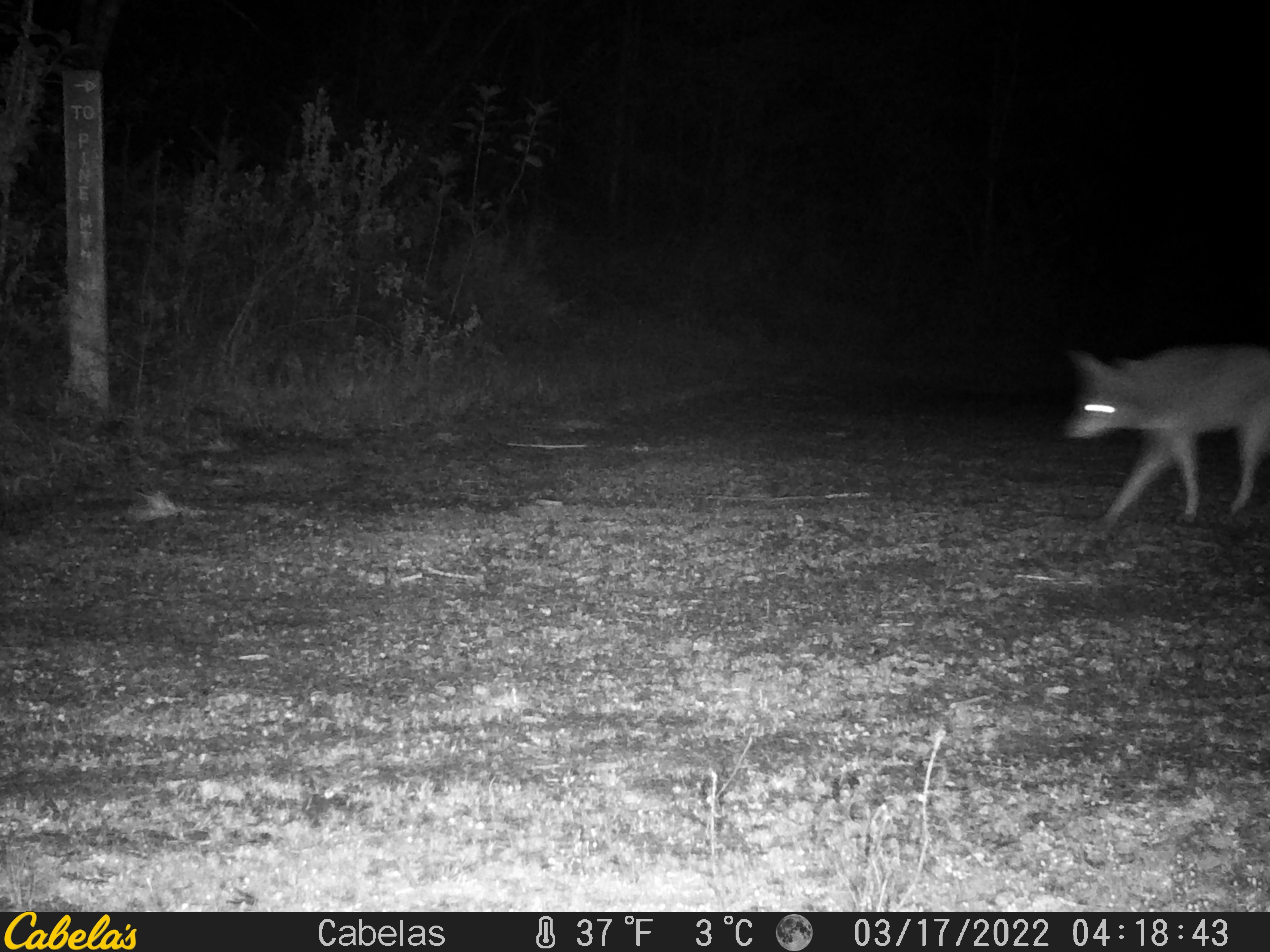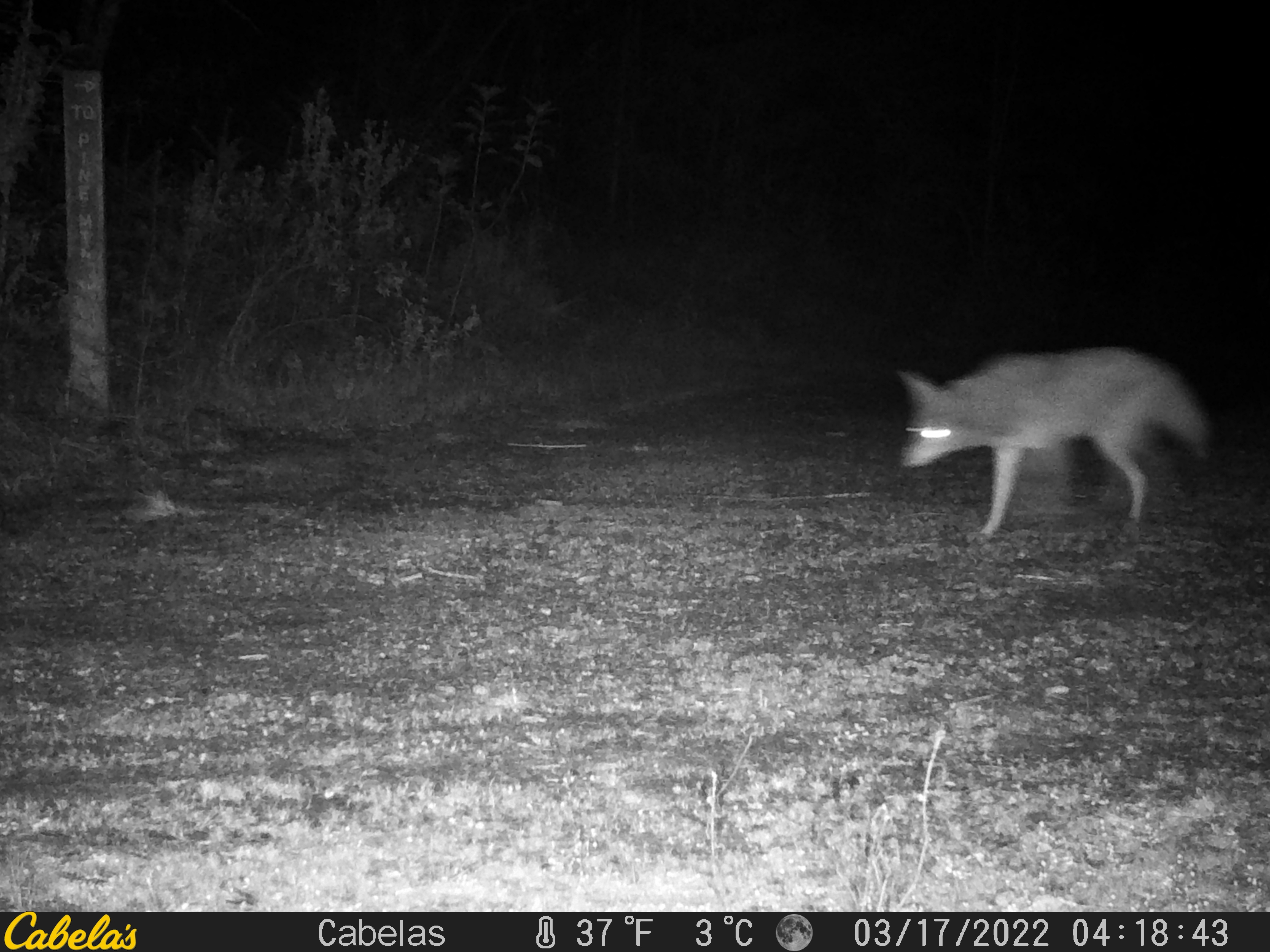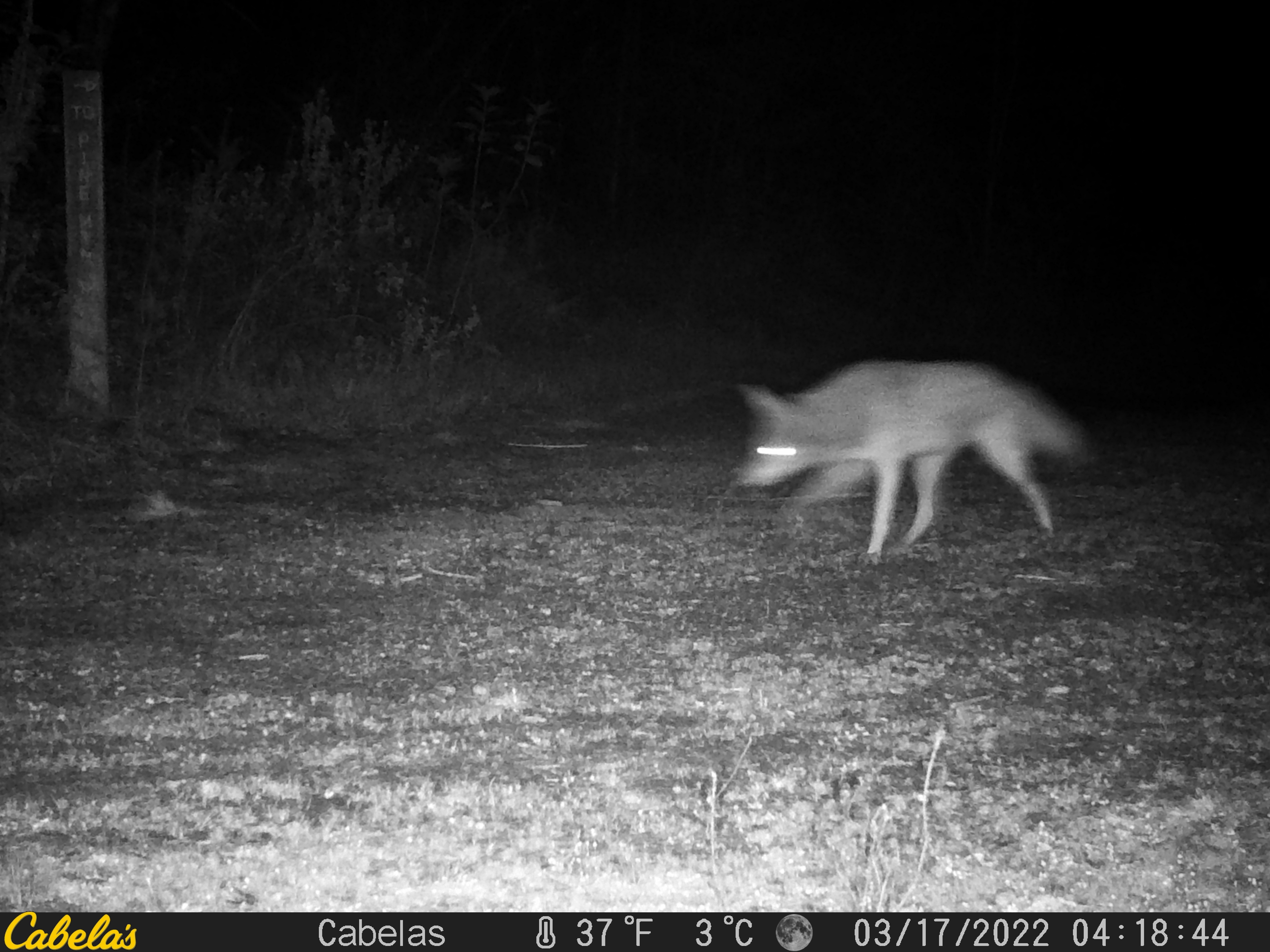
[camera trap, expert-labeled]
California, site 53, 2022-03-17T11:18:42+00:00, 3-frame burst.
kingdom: Animalia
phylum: Chordata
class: Mammalia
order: Carnivora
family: Canidae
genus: Canis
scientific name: Canis latrans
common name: coyote